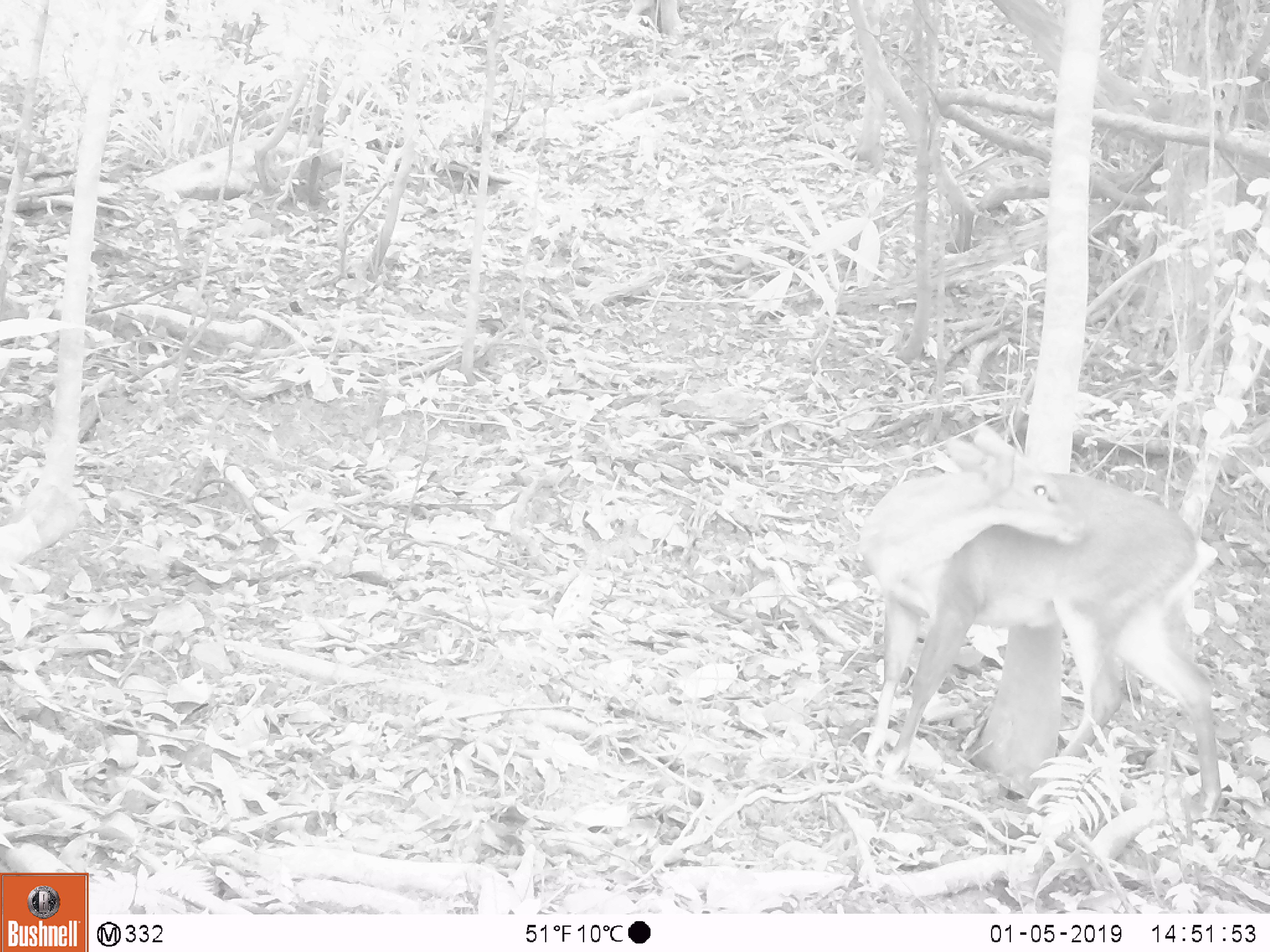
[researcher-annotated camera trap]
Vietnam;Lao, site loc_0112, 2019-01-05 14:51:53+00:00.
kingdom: Animalia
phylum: Chordata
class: Mammalia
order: Artiodactyla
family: Cervidae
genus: Muntiacus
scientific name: Muntiacus vuquangensis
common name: large-antlered muntjac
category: large antlered muntjac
Large antlered muntjac (large-antlered muntjac) (Muntiacus vuquangensis). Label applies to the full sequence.